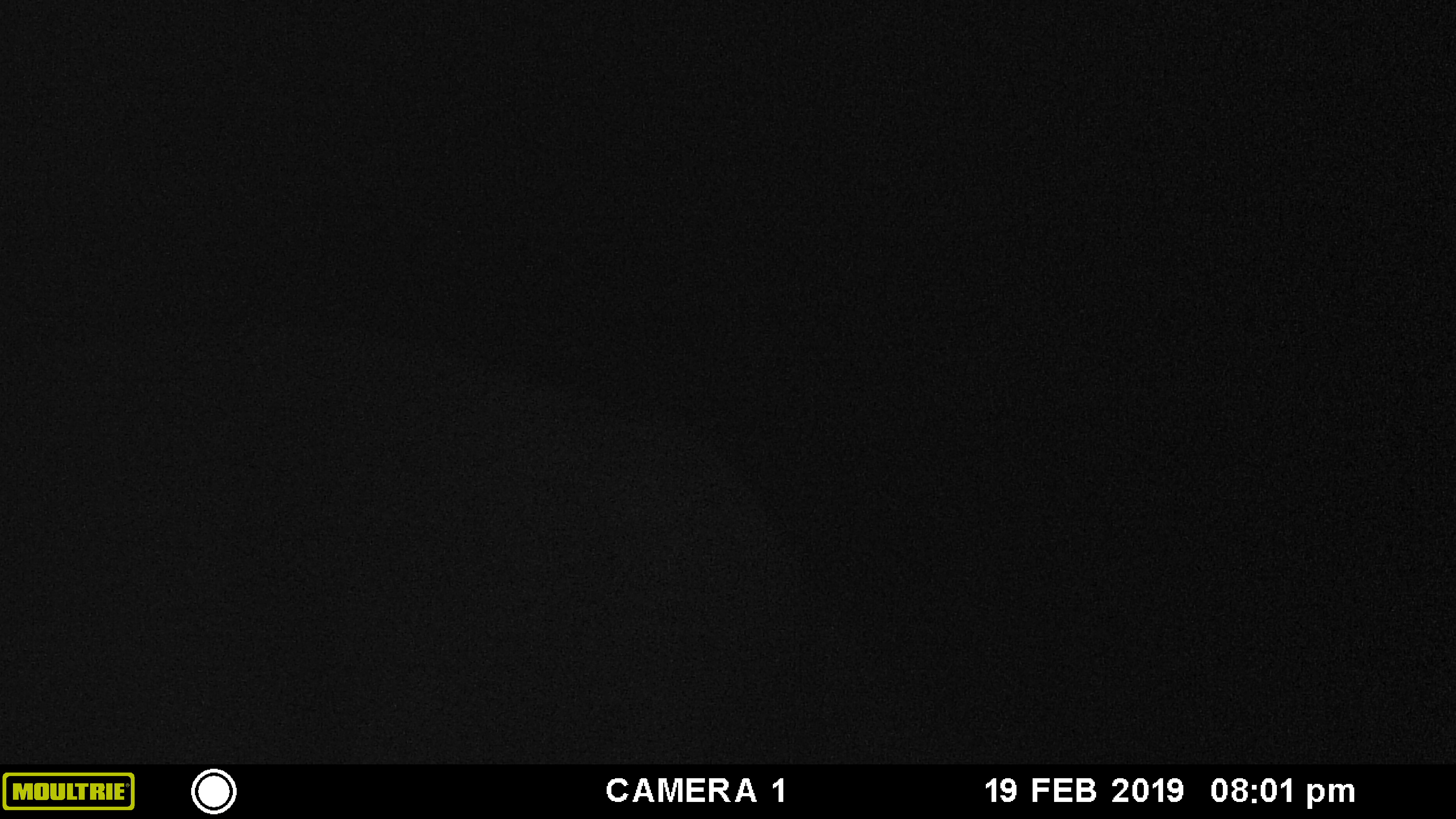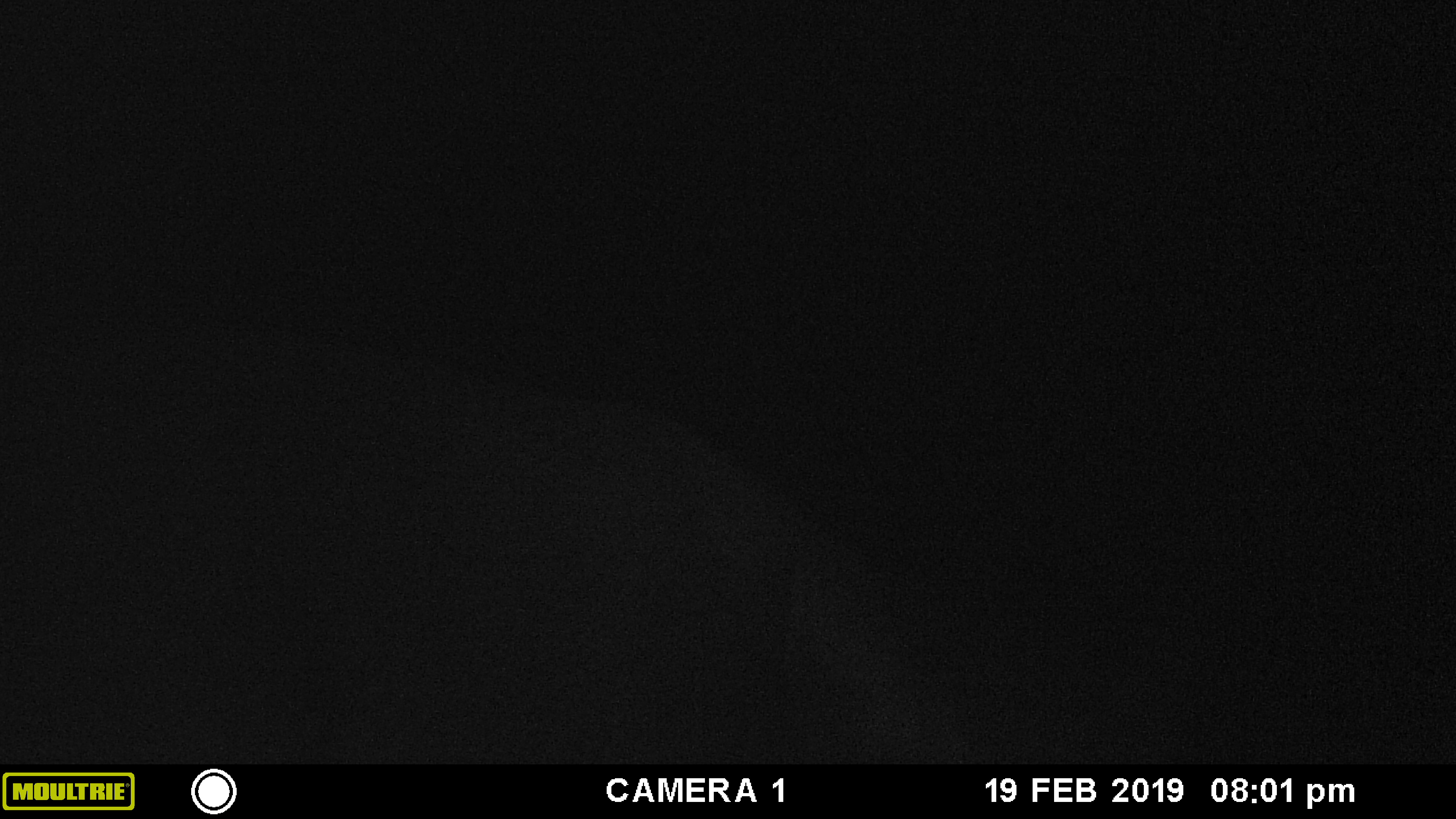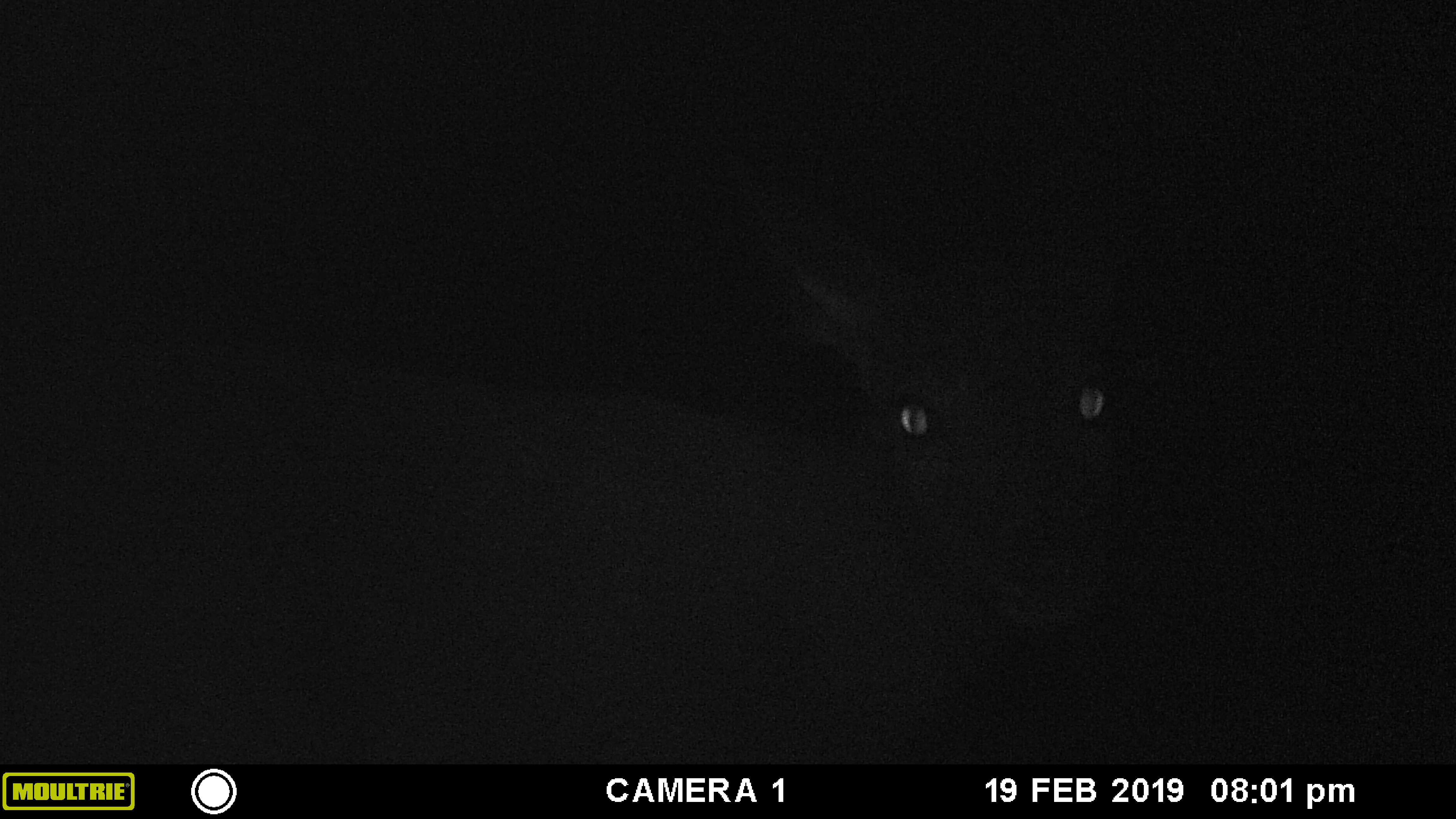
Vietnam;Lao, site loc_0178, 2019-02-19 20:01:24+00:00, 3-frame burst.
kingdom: Animalia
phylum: Chordata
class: Mammalia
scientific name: Laurasiatheria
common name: ungulate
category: unidentified ungulates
Unidentified ungulates (ungulate) (Laurasiatheria). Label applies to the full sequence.